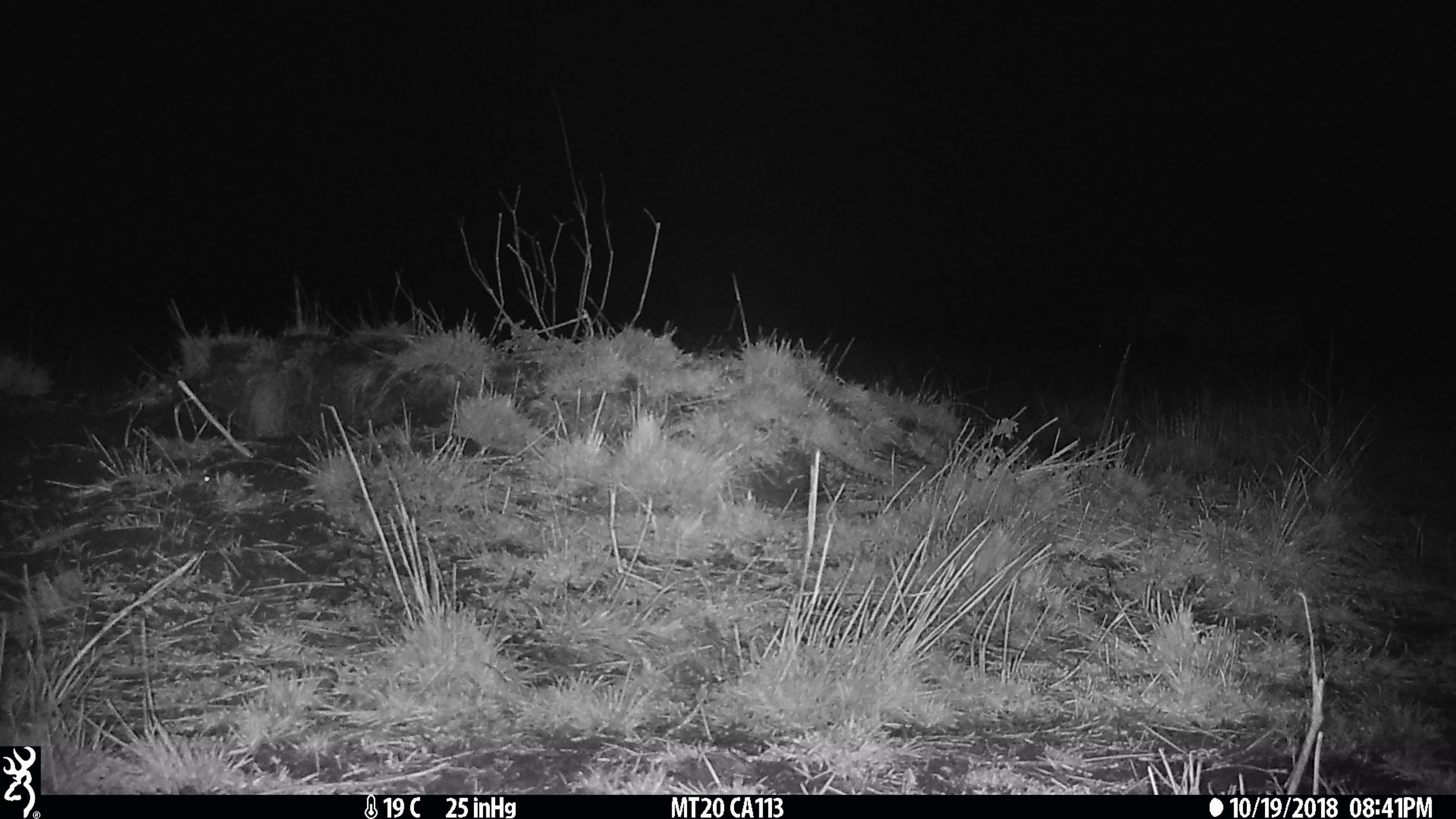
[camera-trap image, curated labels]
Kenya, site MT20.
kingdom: Animalia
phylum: Chordata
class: Mammalia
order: Perissodactyla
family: Equidae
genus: Equus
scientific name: Equus quagga burchellii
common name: burchell's zebra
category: zebra